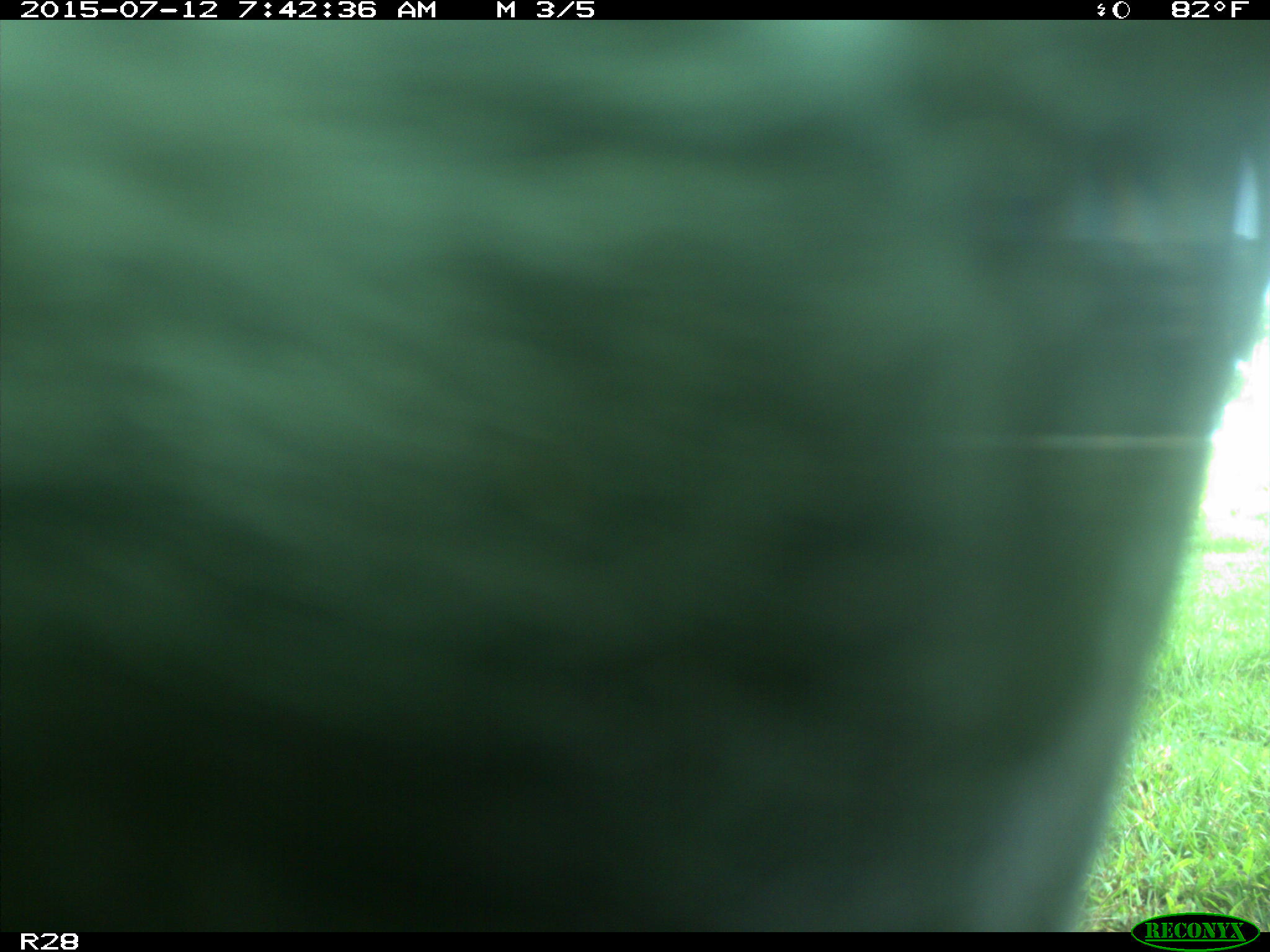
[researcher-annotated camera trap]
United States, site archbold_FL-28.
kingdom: Animalia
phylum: Chordata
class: Mammalia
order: Artiodactyla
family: Bovidae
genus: Bos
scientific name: Bos taurus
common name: domestic cow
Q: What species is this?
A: Bos taurus (domestic cow).